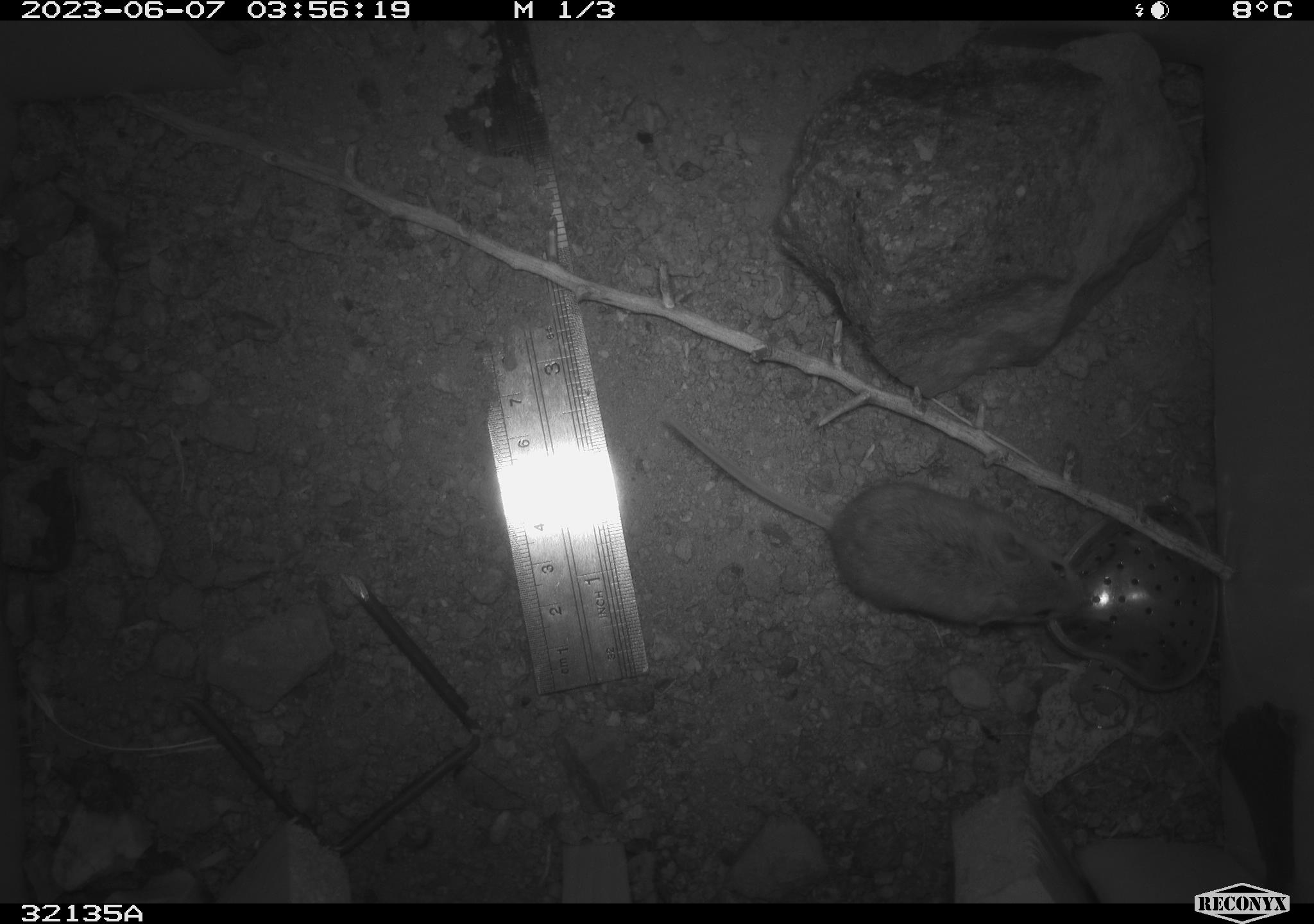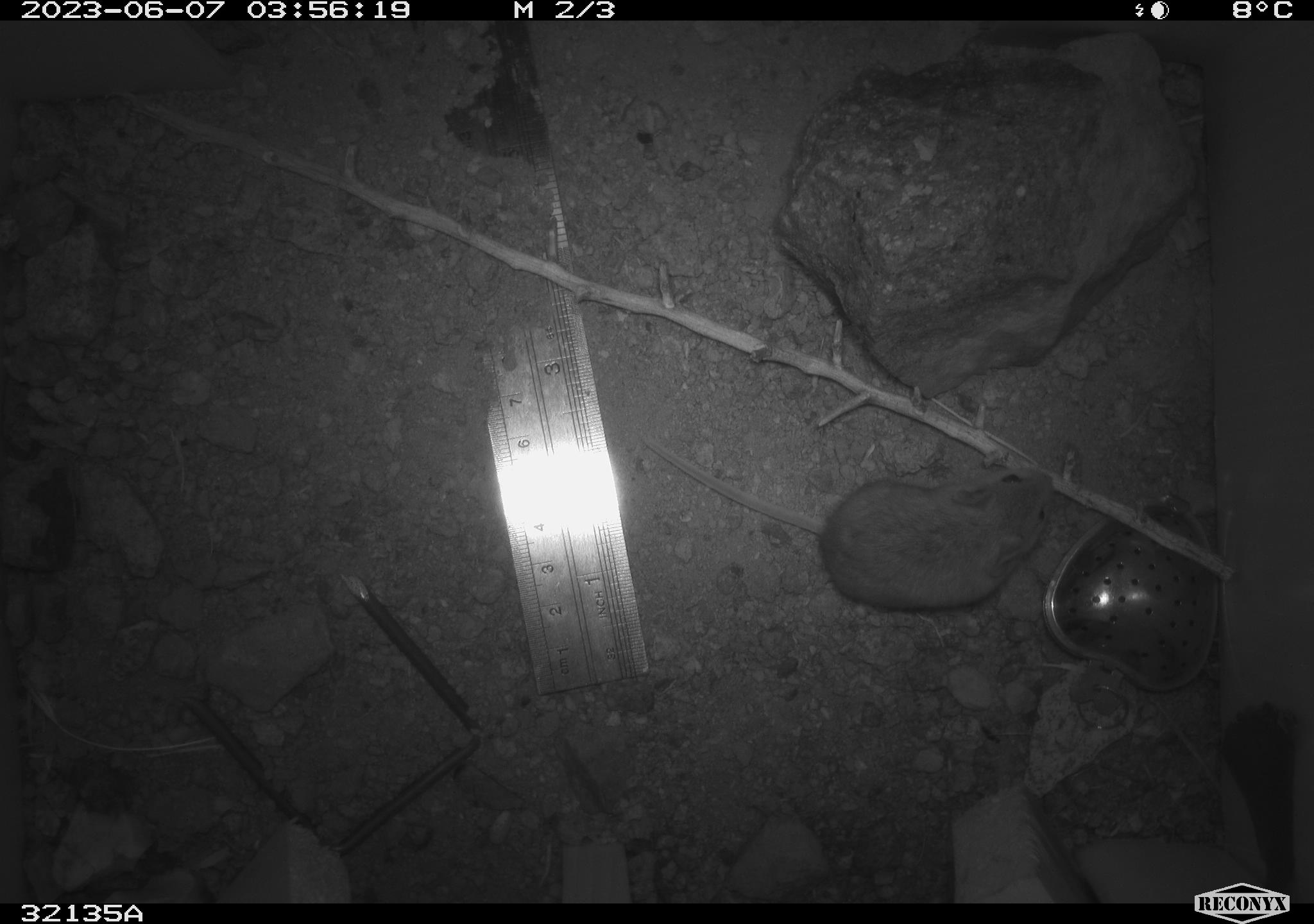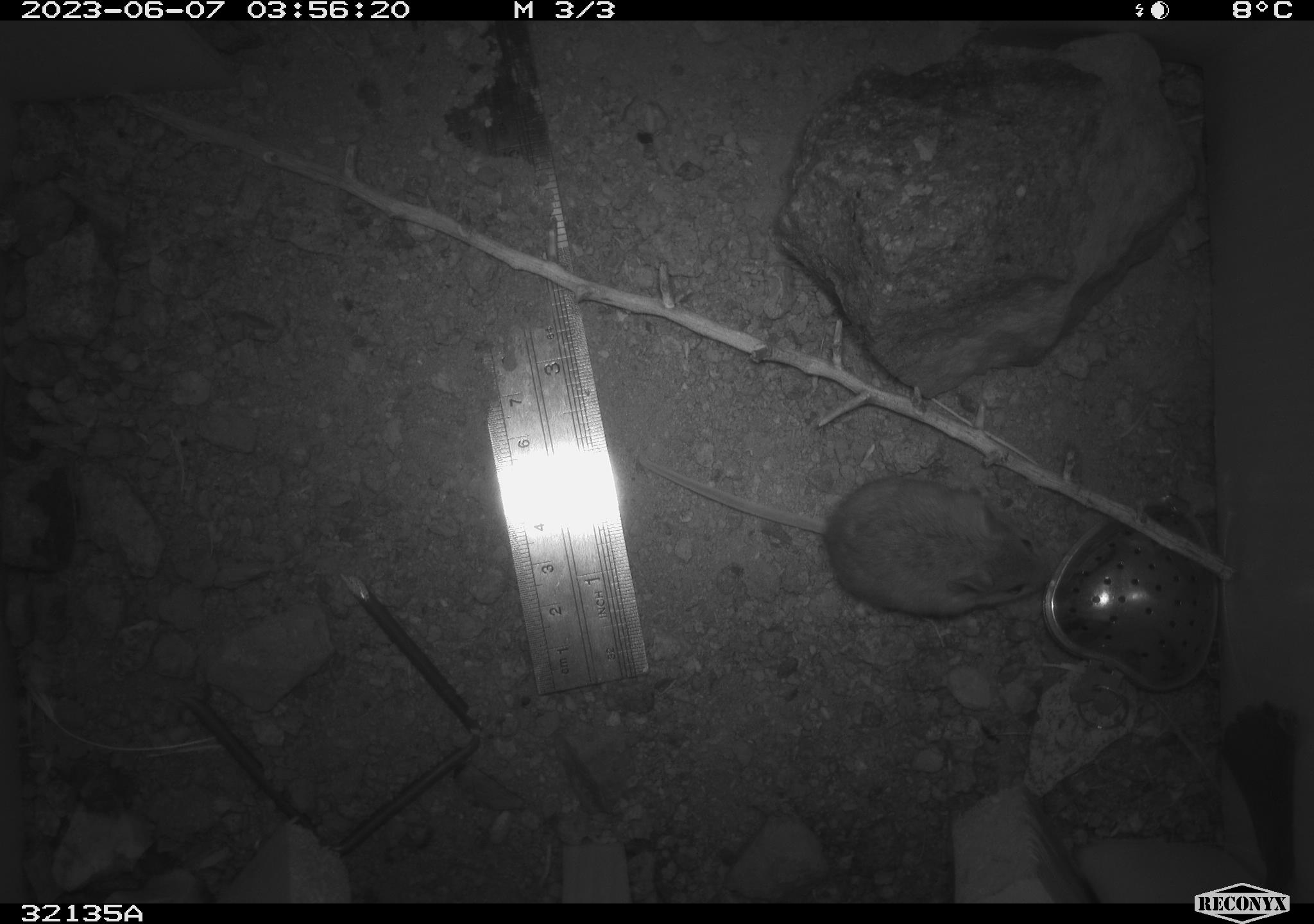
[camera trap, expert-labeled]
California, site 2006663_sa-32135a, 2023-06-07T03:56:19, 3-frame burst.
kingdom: Animalia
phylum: Chordata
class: Mammalia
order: Rodentia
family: Cricetidae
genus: Peromyscus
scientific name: Peromyscus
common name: deer mice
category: peromyscus species